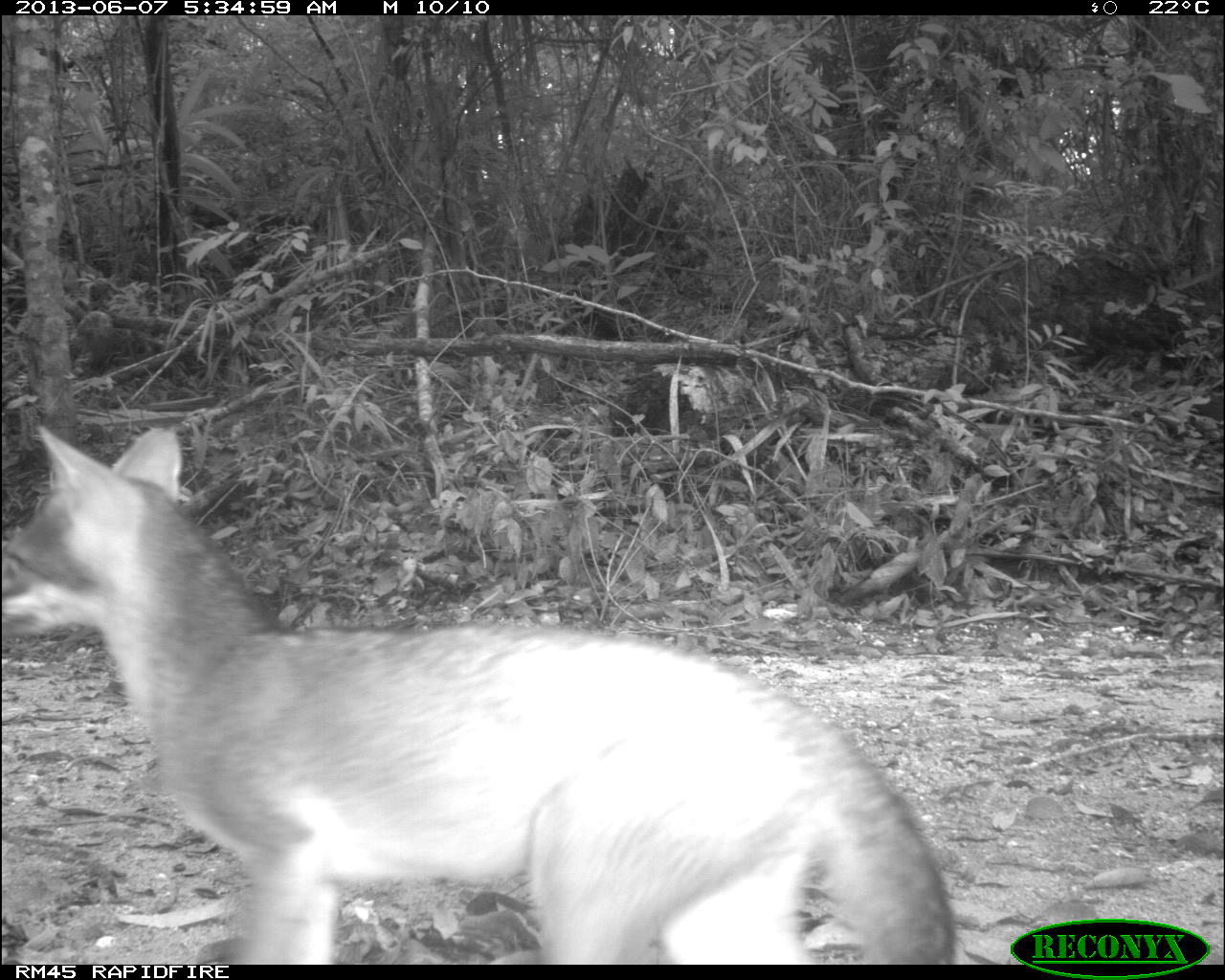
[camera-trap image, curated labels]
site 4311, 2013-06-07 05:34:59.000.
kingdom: Animalia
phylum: Chordata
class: Mammalia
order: Carnivora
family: Canidae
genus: Urocyon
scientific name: Urocyon cinereoargenteus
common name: gray fox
Urocyon cinereoargenteus (gray fox), count 1.